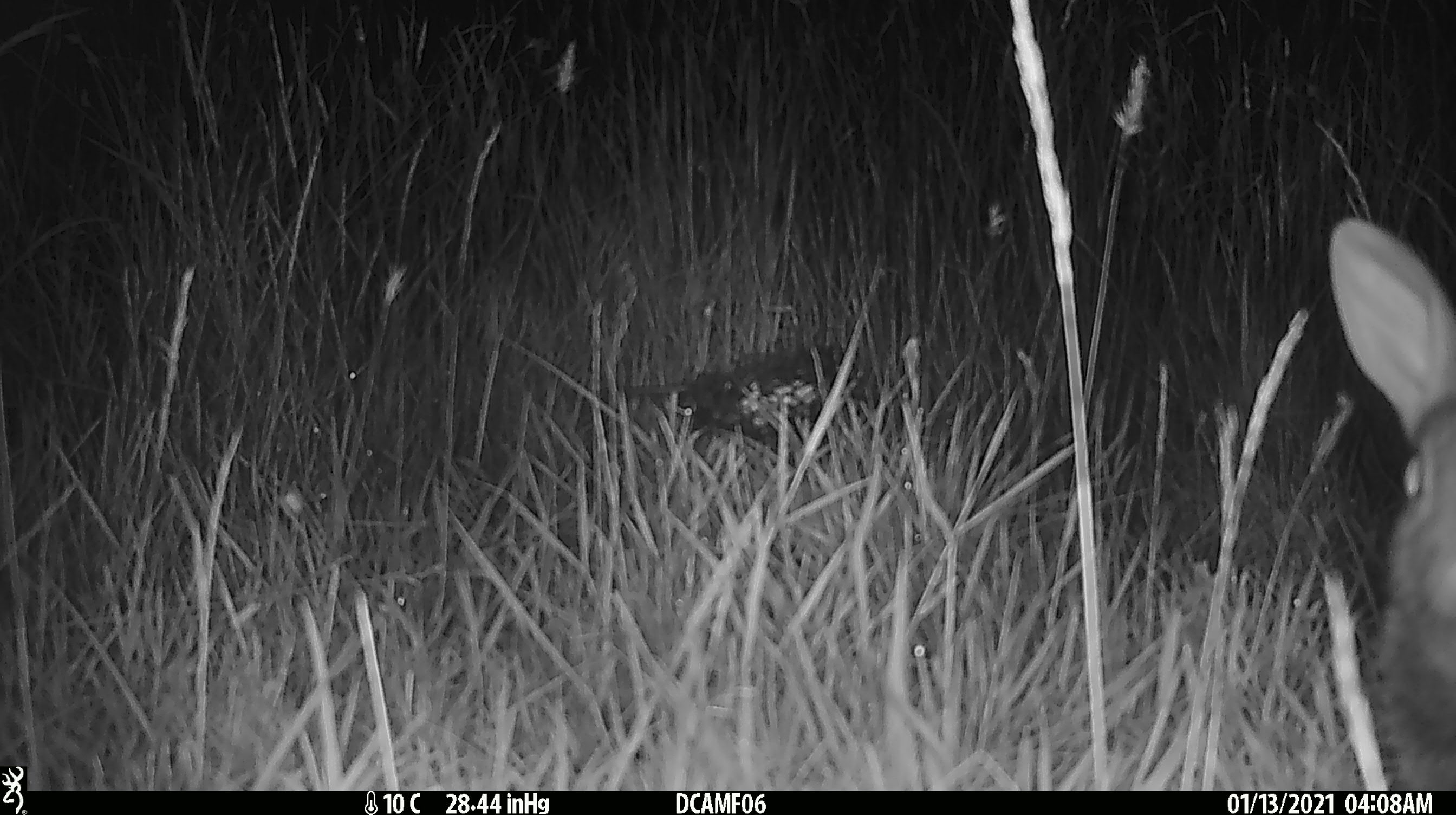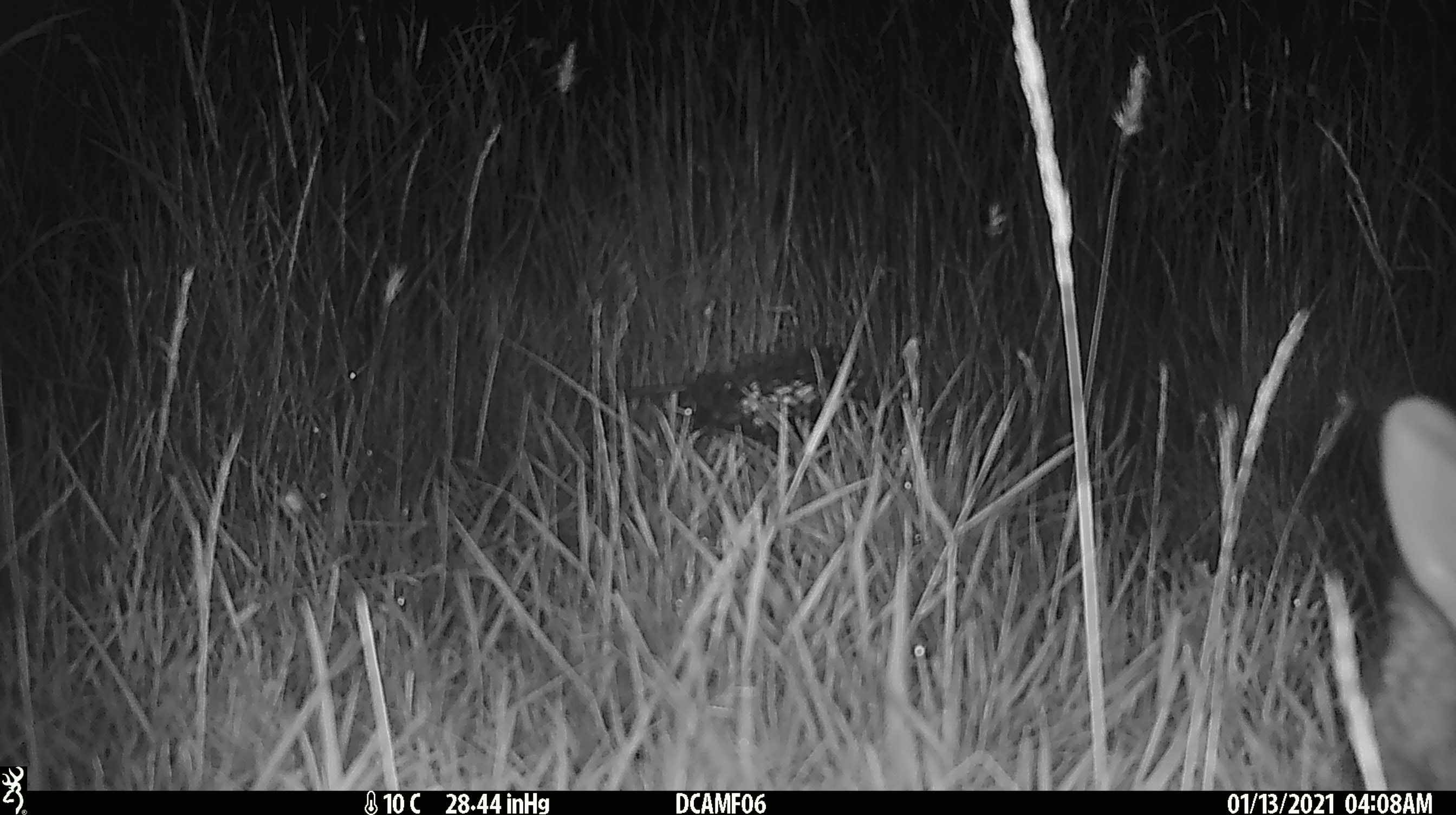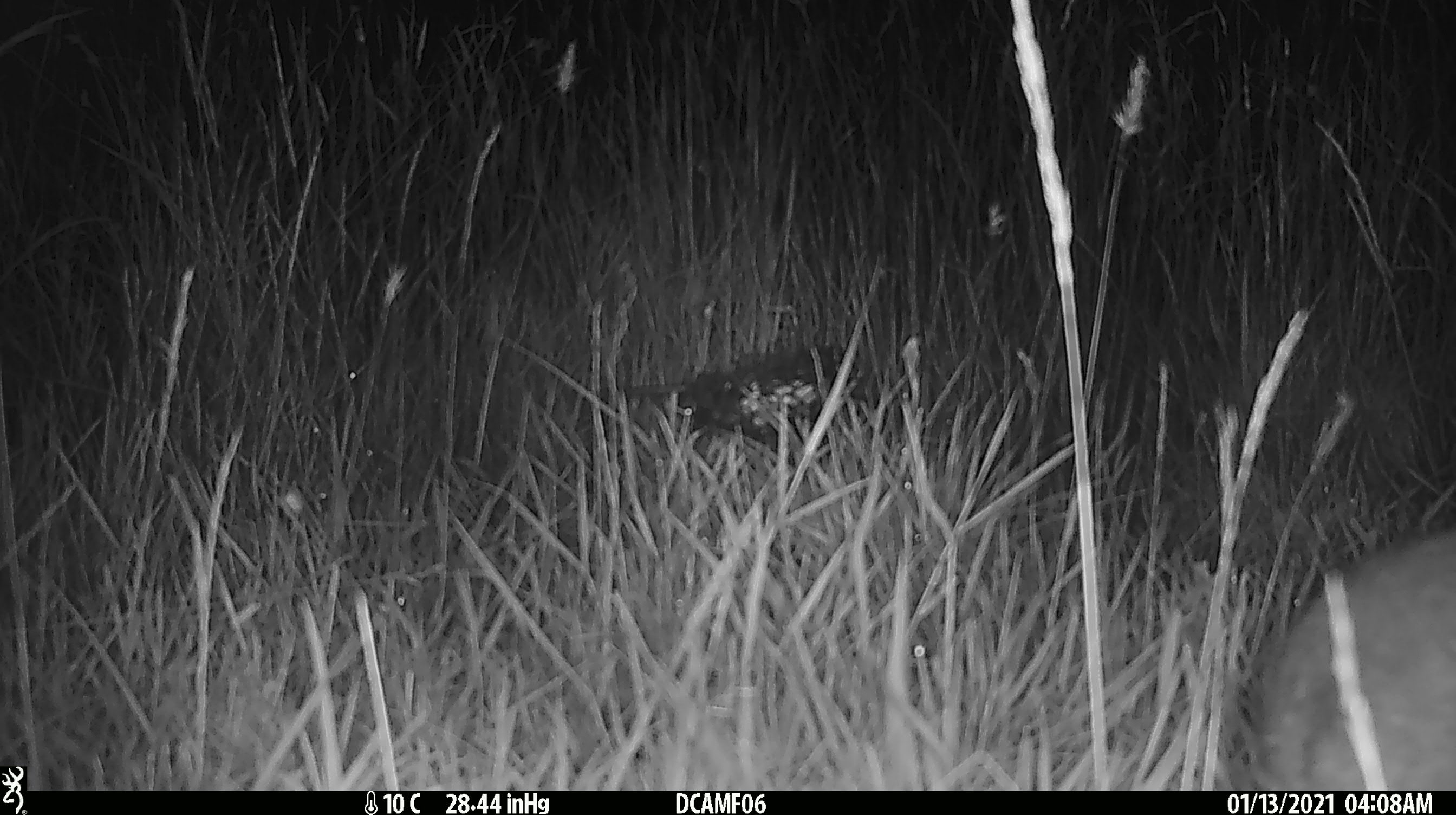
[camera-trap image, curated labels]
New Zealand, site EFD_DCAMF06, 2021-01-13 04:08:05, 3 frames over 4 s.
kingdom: Animalia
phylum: Chordata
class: Mammalia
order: Lagomorpha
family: Leporidae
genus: Oryctolagus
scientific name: Oryctolagus cuniculus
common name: european rabbit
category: rabbit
Rabbit (european rabbit) (Oryctolagus cuniculus).